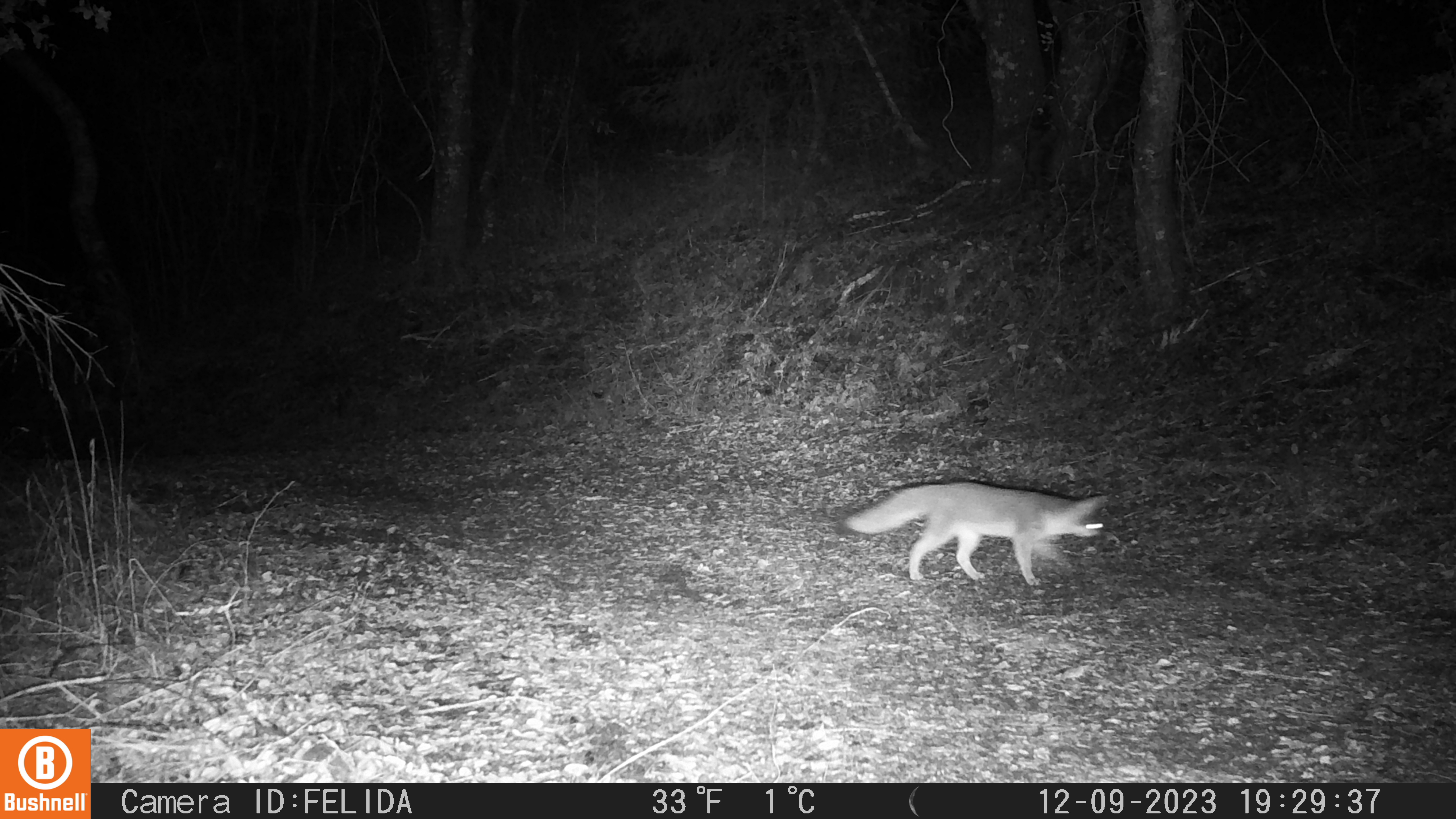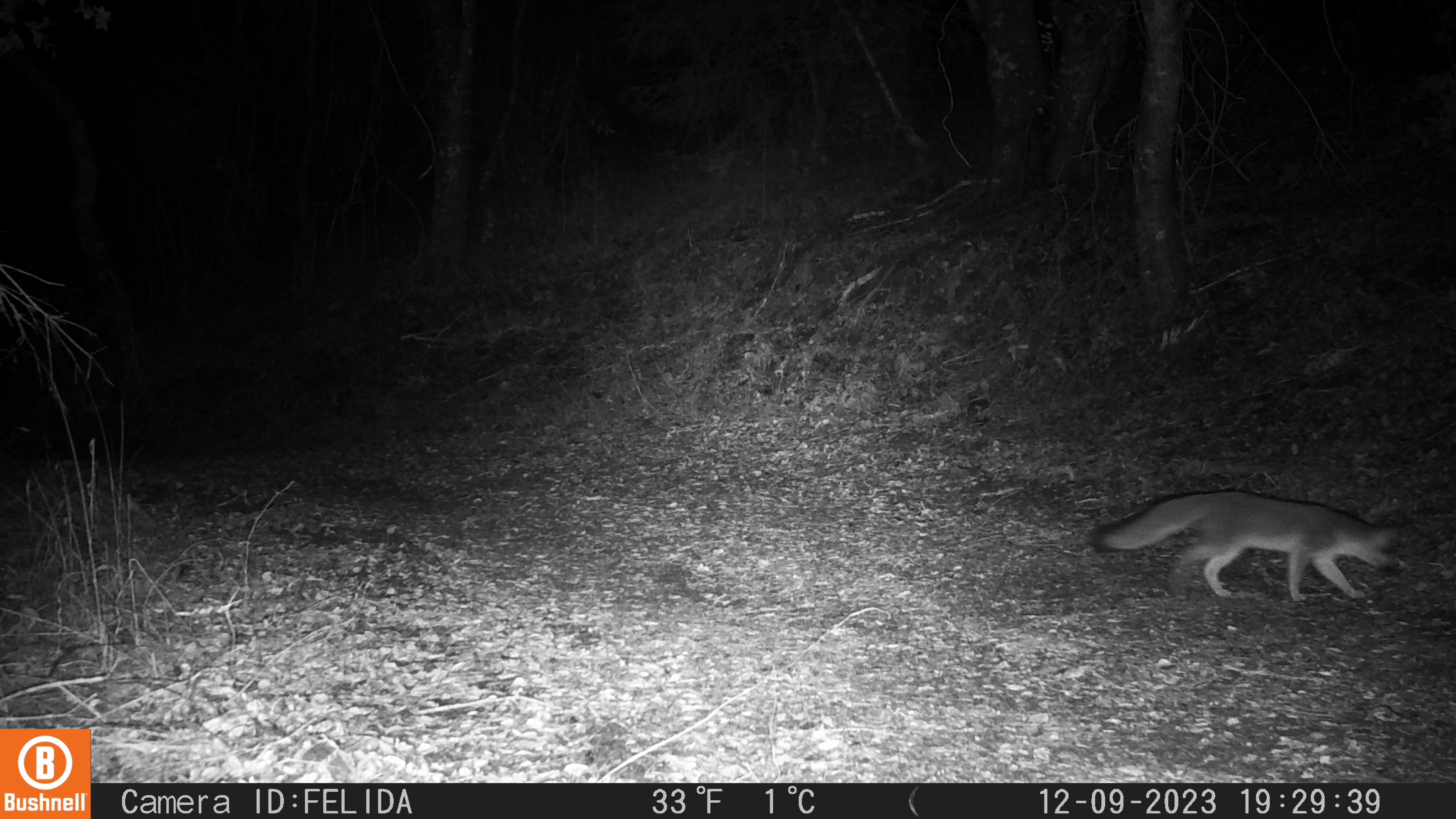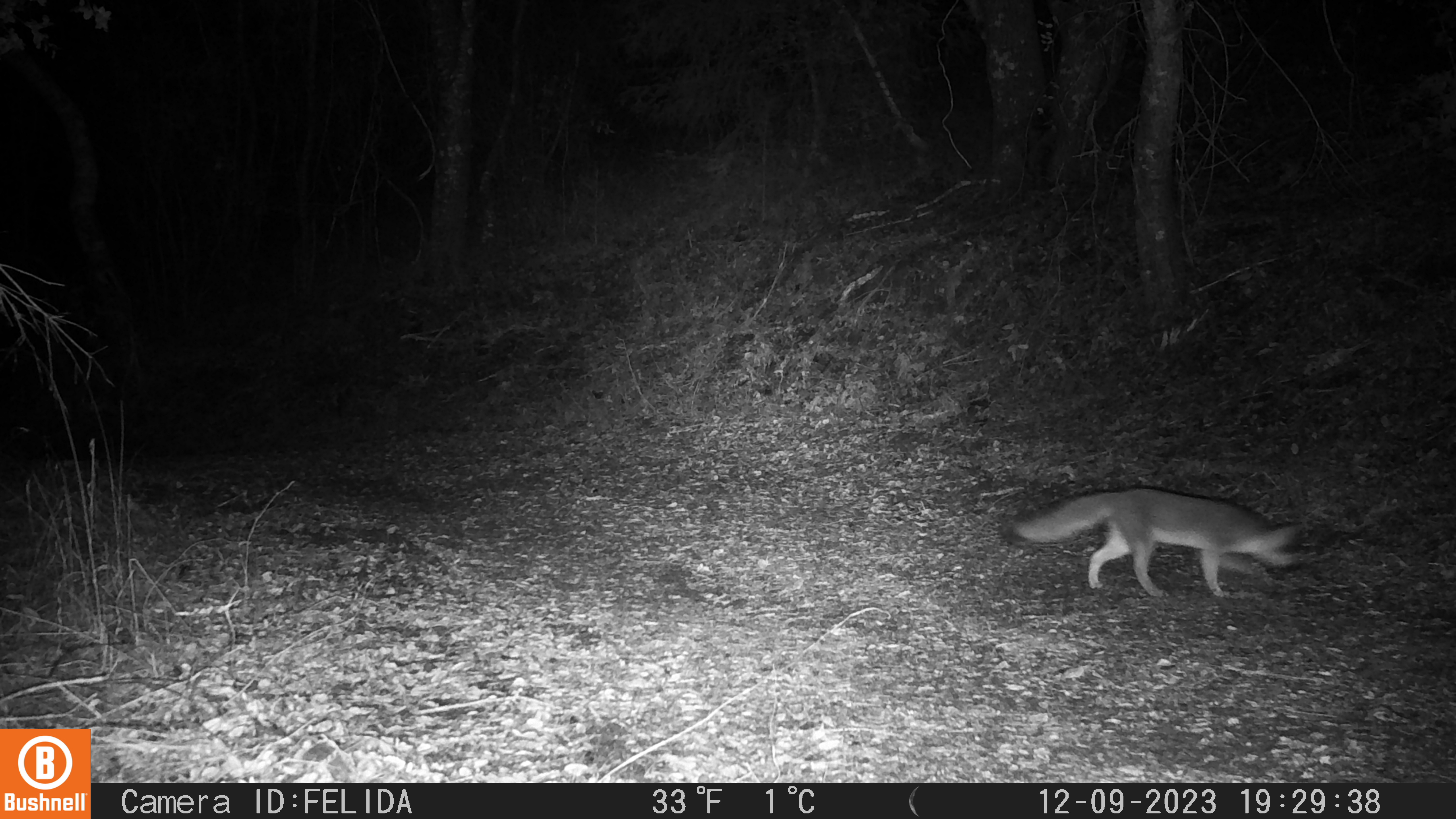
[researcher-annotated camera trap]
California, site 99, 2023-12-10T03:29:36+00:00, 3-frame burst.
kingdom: Animalia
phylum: Chordata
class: Mammalia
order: Carnivora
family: Canidae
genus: Urocyon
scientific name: Urocyon cinereoargenteus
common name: gray fox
Gray fox (Urocyon cinereoargenteus).